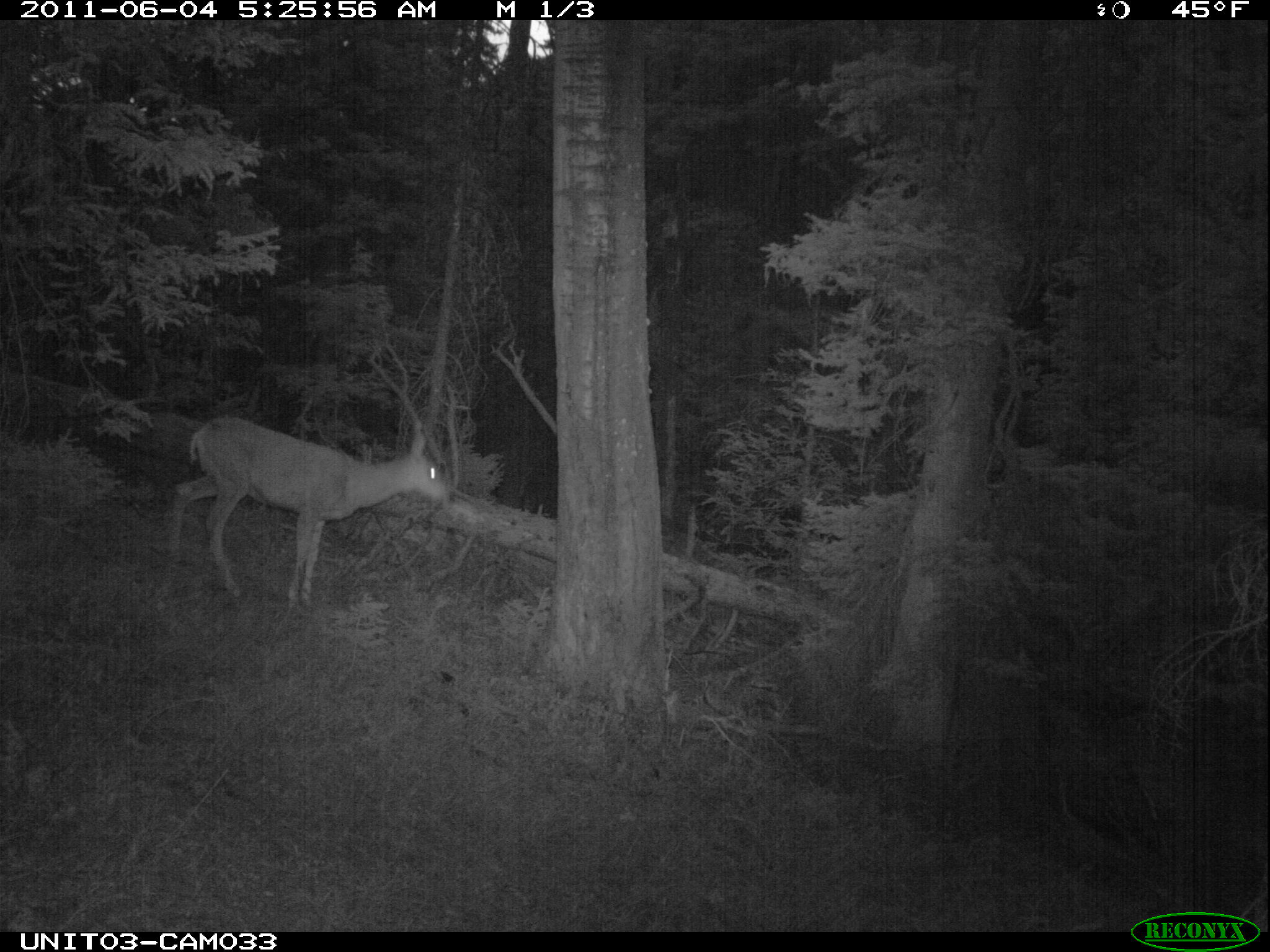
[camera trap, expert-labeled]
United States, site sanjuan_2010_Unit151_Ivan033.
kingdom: Animalia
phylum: Chordata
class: Mammalia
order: Artiodactyla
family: Cervidae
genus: Odocoileus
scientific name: Odocoileus hemionus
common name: mule deer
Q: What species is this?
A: Odocoileus hemionus (mule deer).